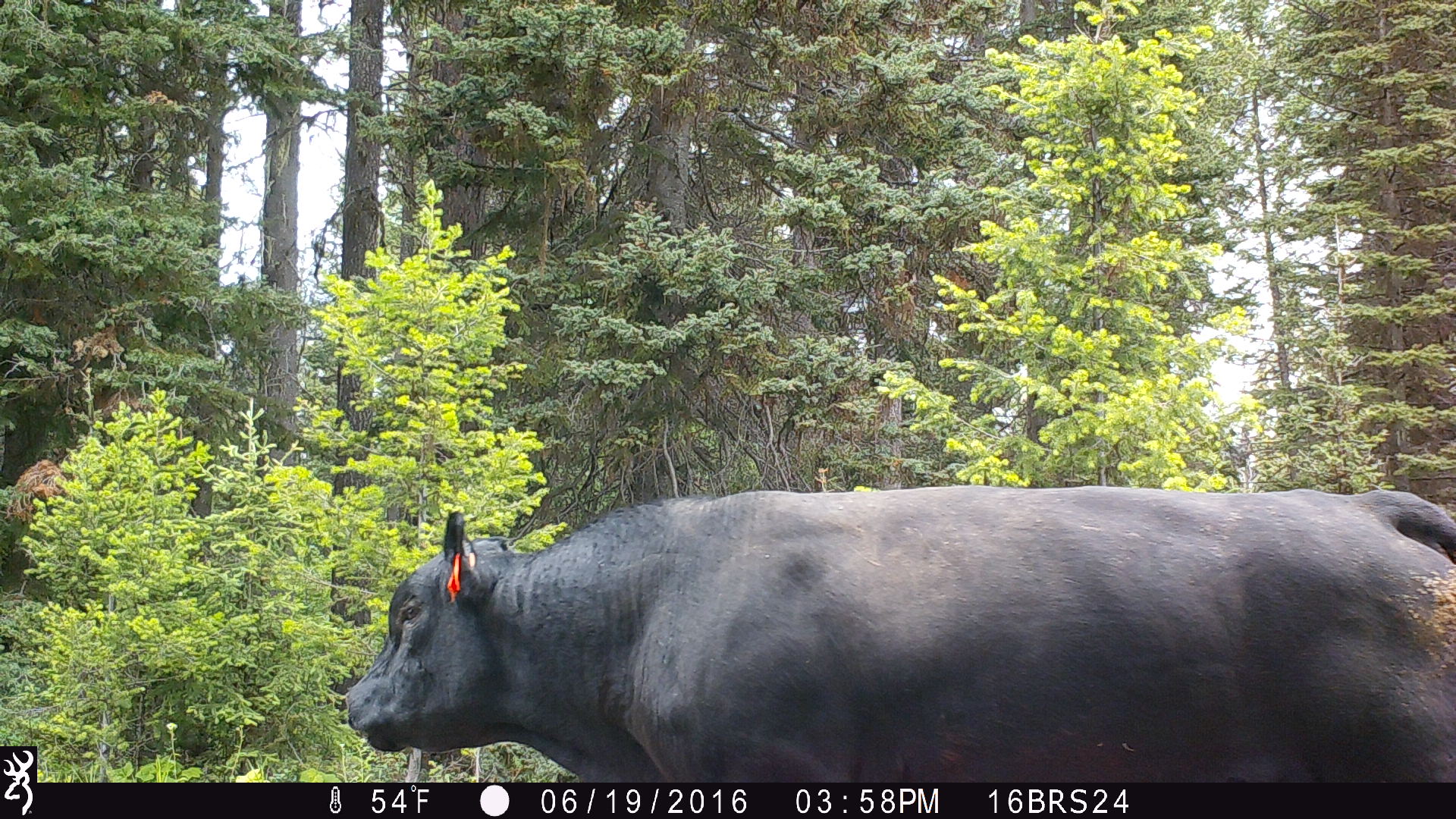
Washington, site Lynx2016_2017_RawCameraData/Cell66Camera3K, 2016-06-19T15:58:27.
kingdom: Animalia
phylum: Chordata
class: Mammalia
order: Artiodactyla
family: Bovidae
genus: Bos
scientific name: Bos taurus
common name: domestic cattle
Domestic cattle (Bos taurus). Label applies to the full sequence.